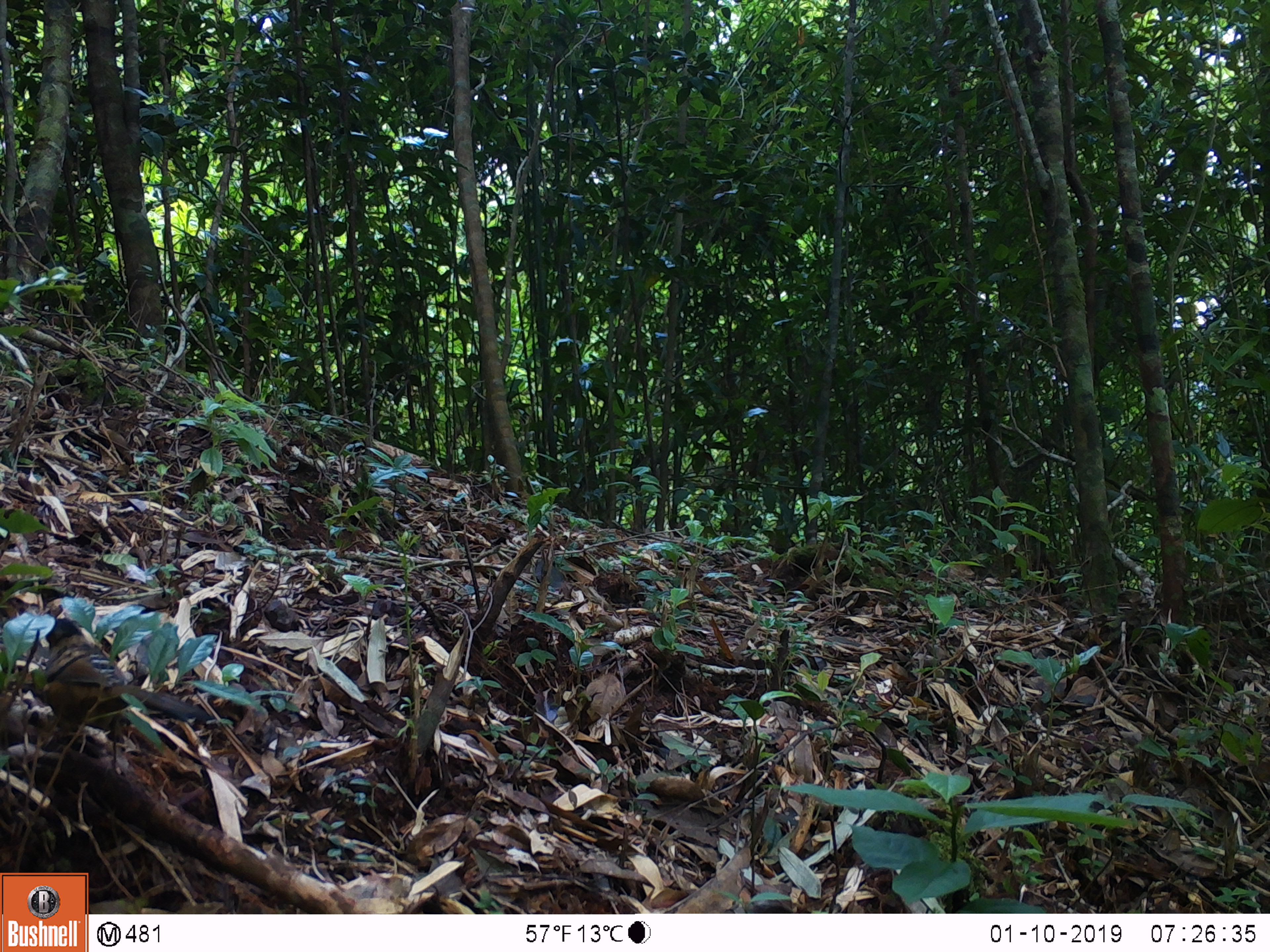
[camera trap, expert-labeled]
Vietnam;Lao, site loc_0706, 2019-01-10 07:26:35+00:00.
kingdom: Animalia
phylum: Chordata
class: Aves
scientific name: Aves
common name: bird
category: unidentified bird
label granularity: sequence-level